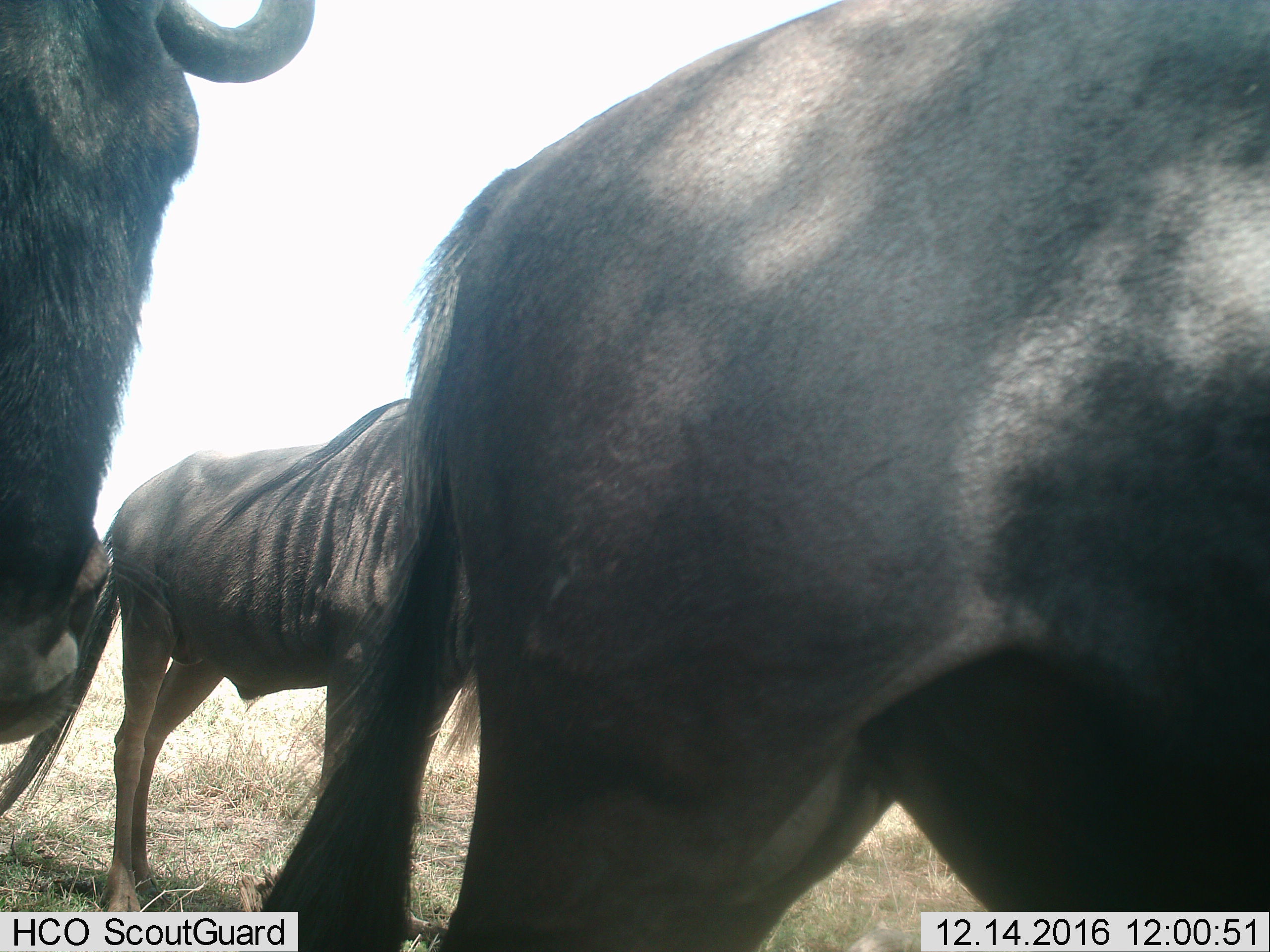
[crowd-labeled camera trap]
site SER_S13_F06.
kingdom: Animalia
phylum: Chordata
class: Mammalia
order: Artiodactyla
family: Bovidae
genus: Connochaetes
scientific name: Connochaetes taurinus taurinus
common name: blue wildebeest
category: wildebeestblue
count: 3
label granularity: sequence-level